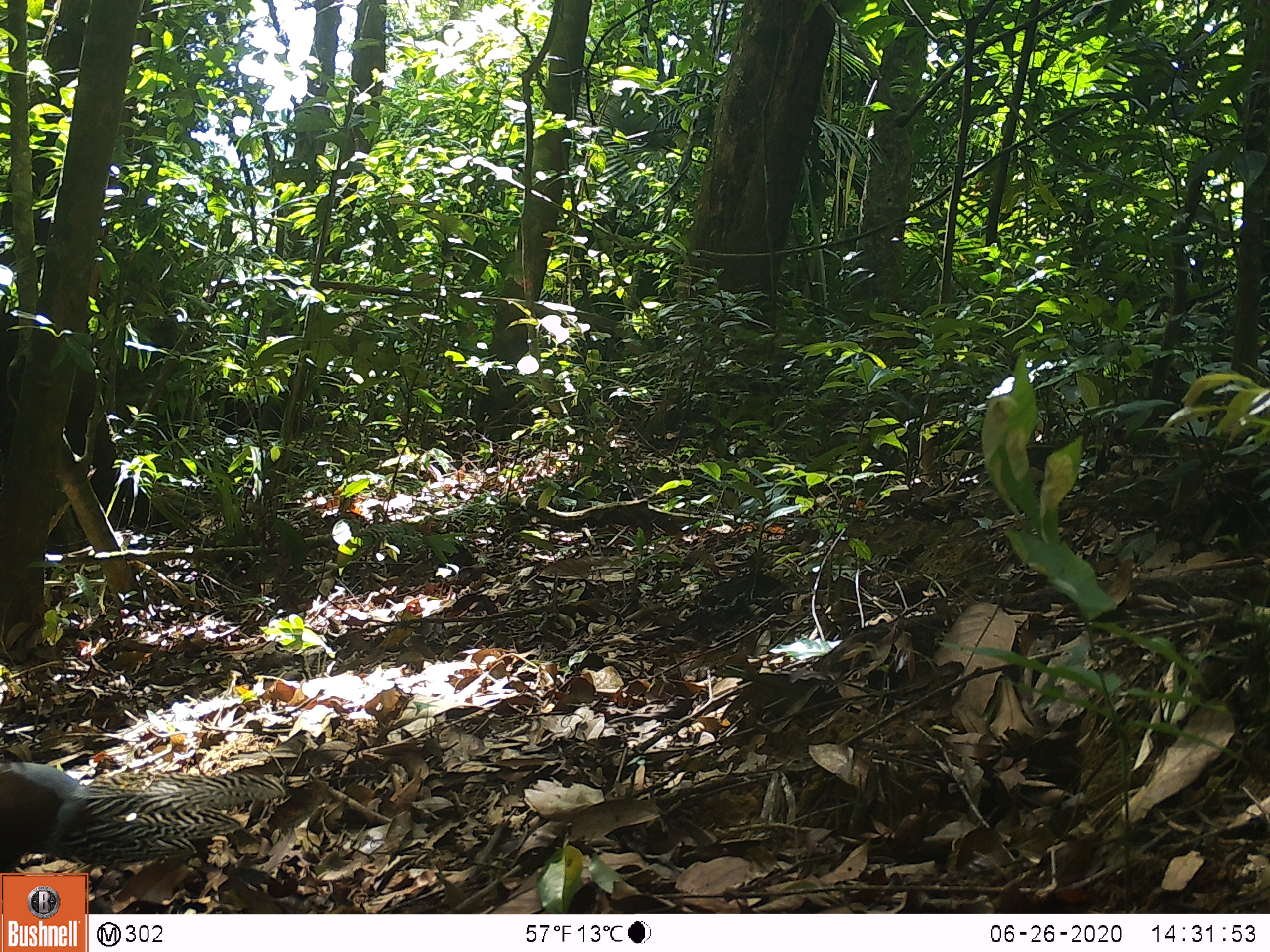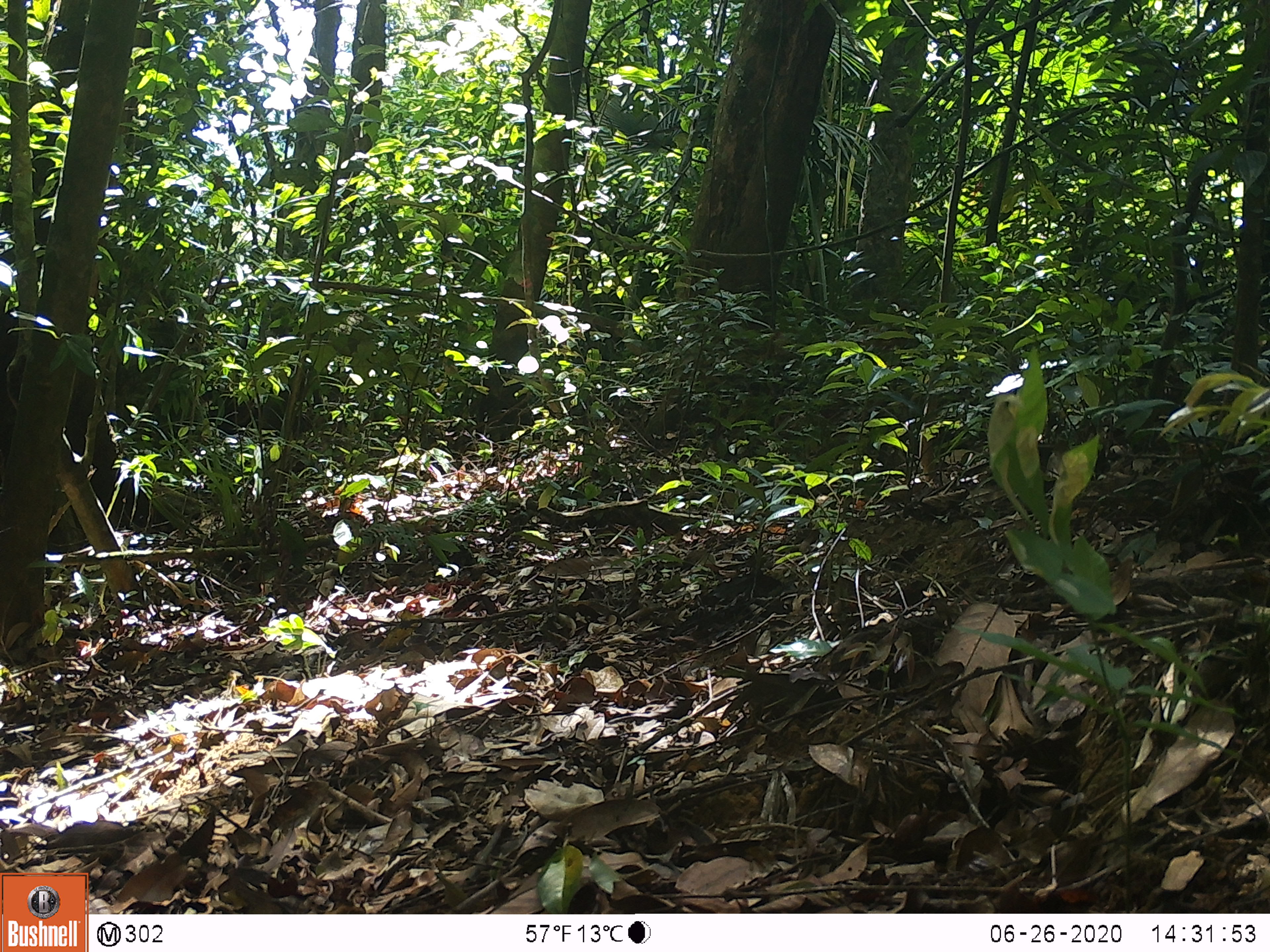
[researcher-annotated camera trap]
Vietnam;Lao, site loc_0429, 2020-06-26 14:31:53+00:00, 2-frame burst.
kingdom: Animalia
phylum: Chordata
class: Aves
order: Galliformes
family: Phasianidae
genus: Lophura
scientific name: Lophura nycthemera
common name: silver pheasant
Silver pheasant (Lophura nycthemera). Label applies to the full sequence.